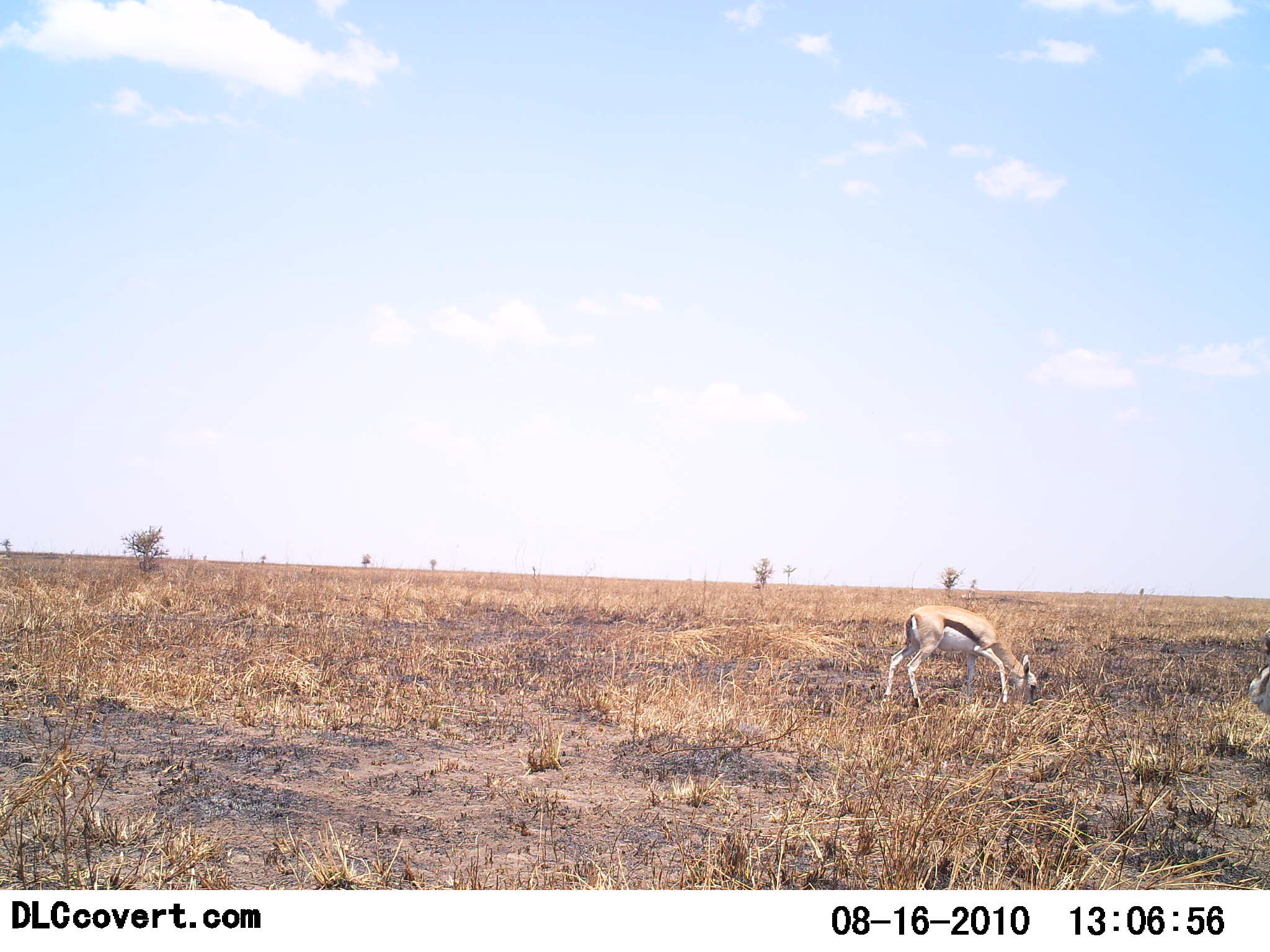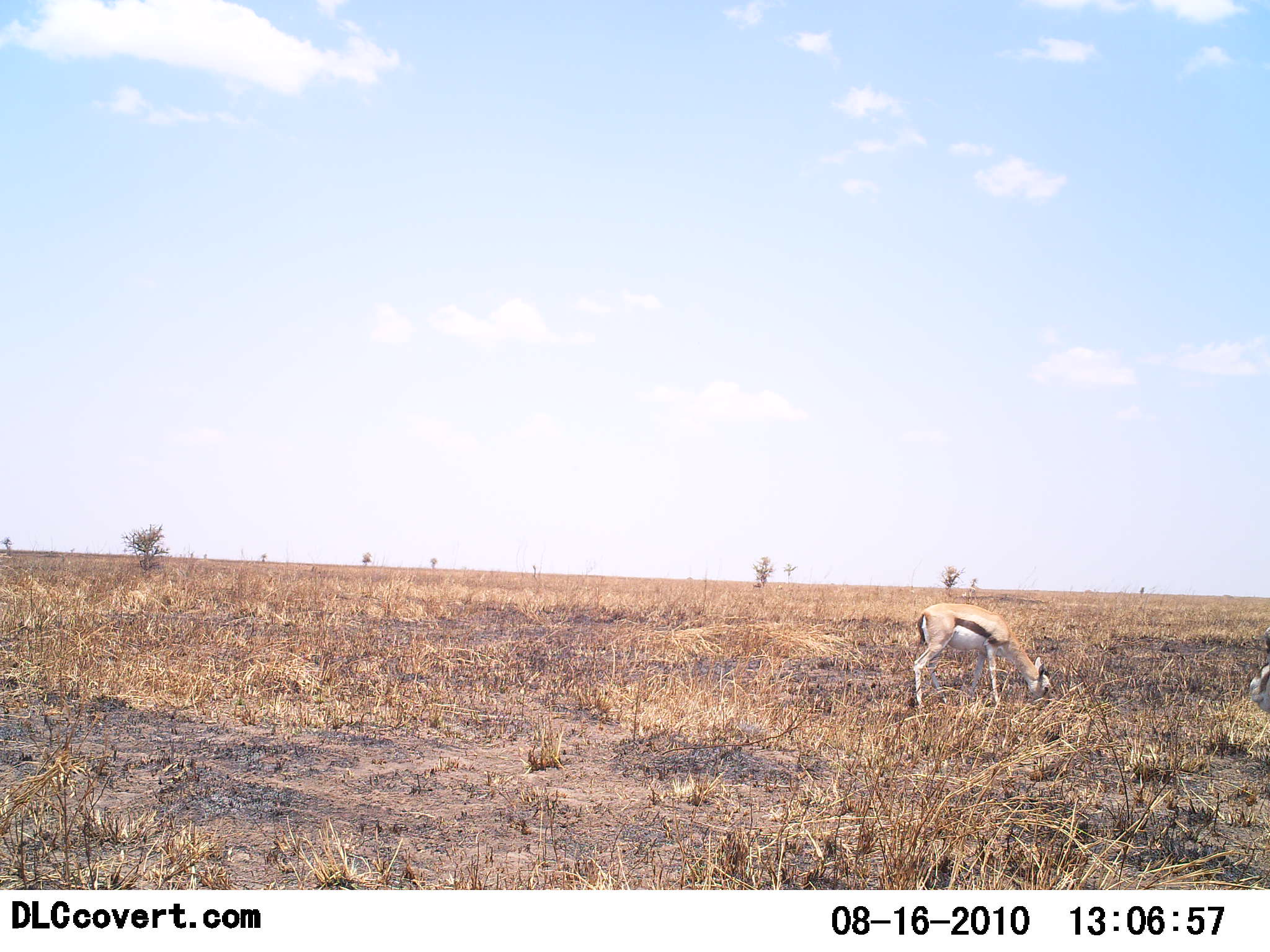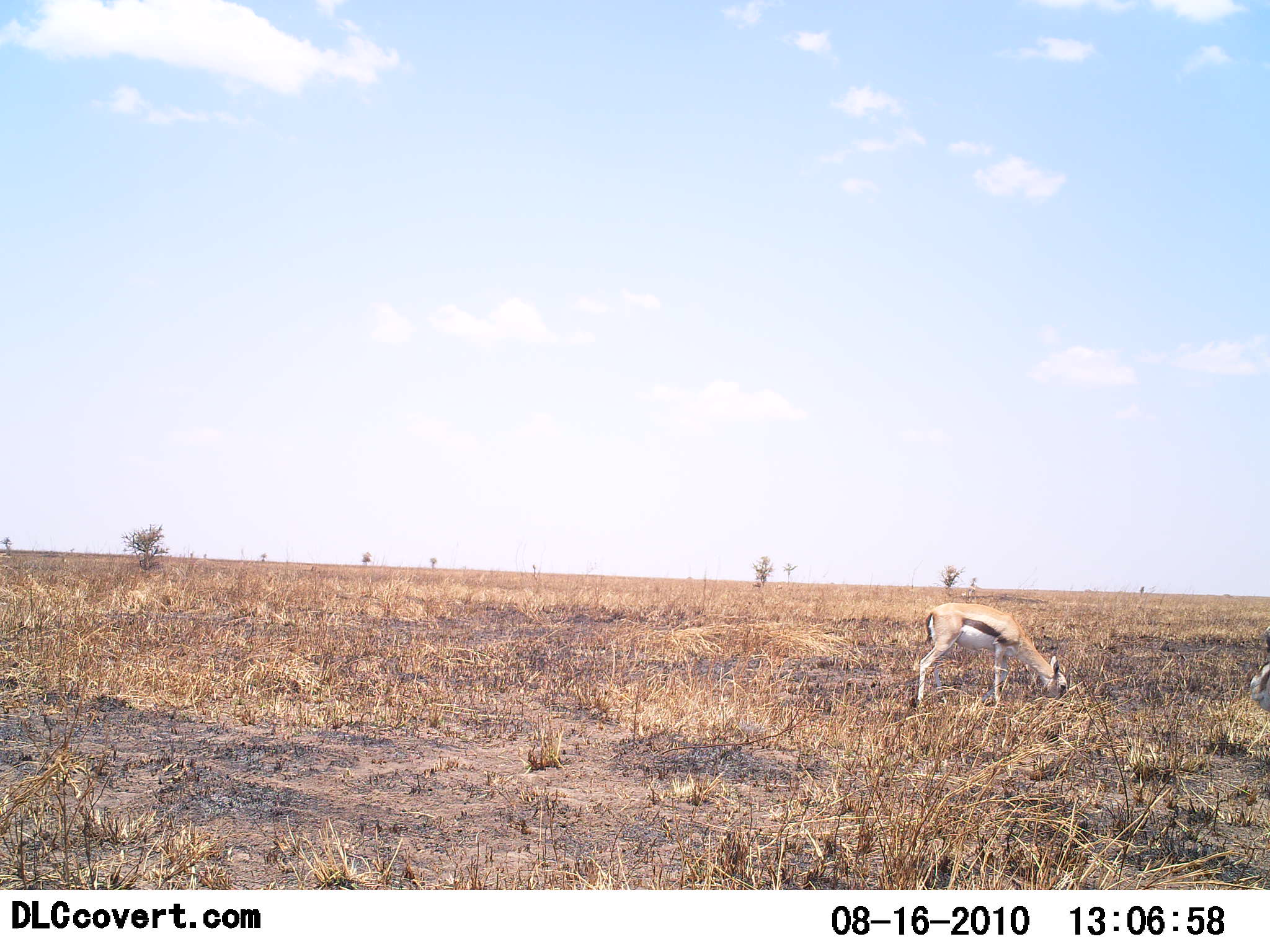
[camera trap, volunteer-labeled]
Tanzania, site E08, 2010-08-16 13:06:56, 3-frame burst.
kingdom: Animalia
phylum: Chordata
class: Mammalia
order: Artiodactyla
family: Bovidae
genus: Eudorcas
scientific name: Eudorcas thomsonii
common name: thomson's gazelle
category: gazellethomsons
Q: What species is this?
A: Gazellethomsons (thomson's gazelle) (Eudorcas thomsonii).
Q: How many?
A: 1.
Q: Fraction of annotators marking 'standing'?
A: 20%.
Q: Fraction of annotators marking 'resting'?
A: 0%.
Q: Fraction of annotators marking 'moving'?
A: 7%.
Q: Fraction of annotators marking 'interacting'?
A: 0%.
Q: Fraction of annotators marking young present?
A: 7%.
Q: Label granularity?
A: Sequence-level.